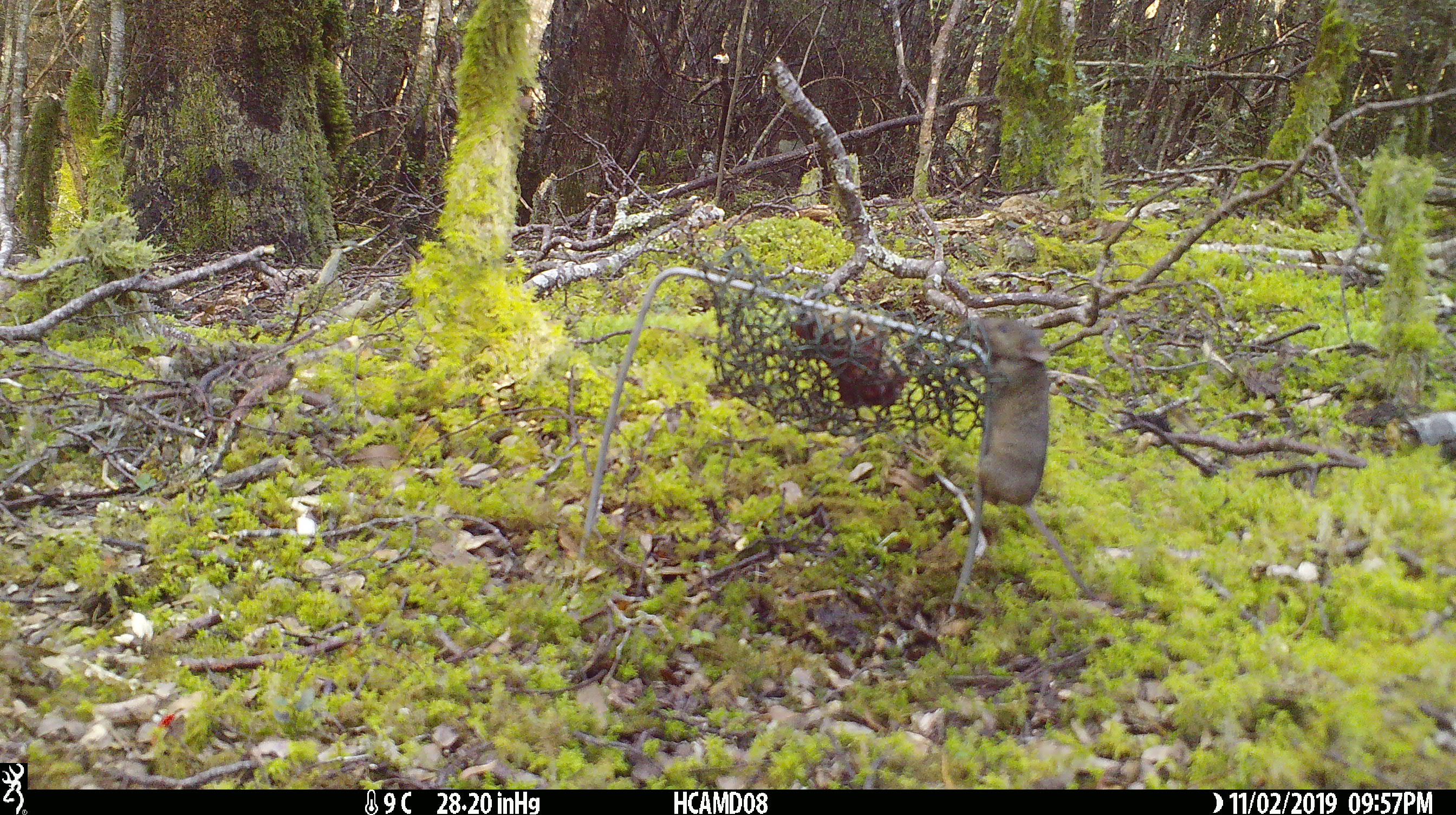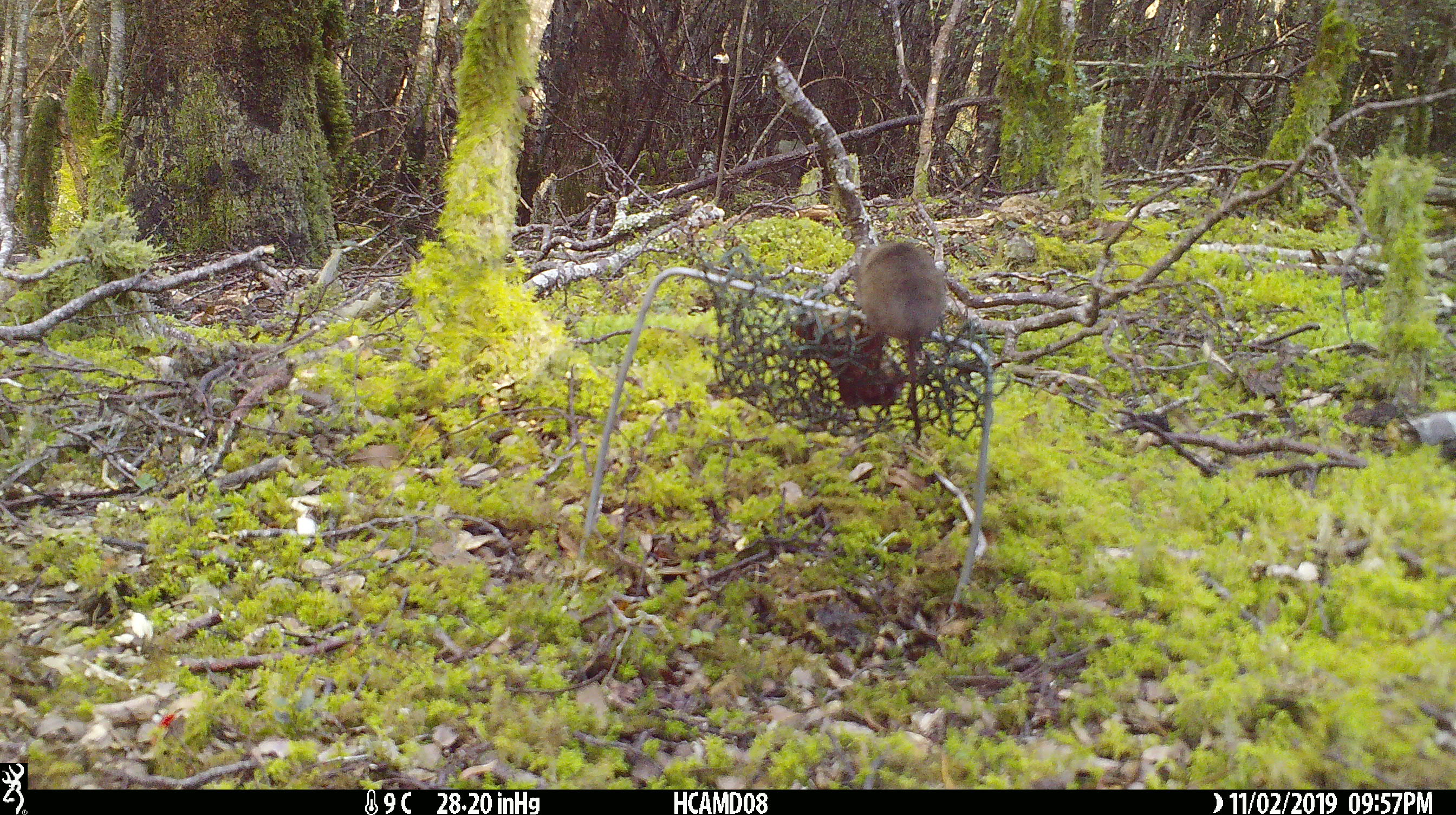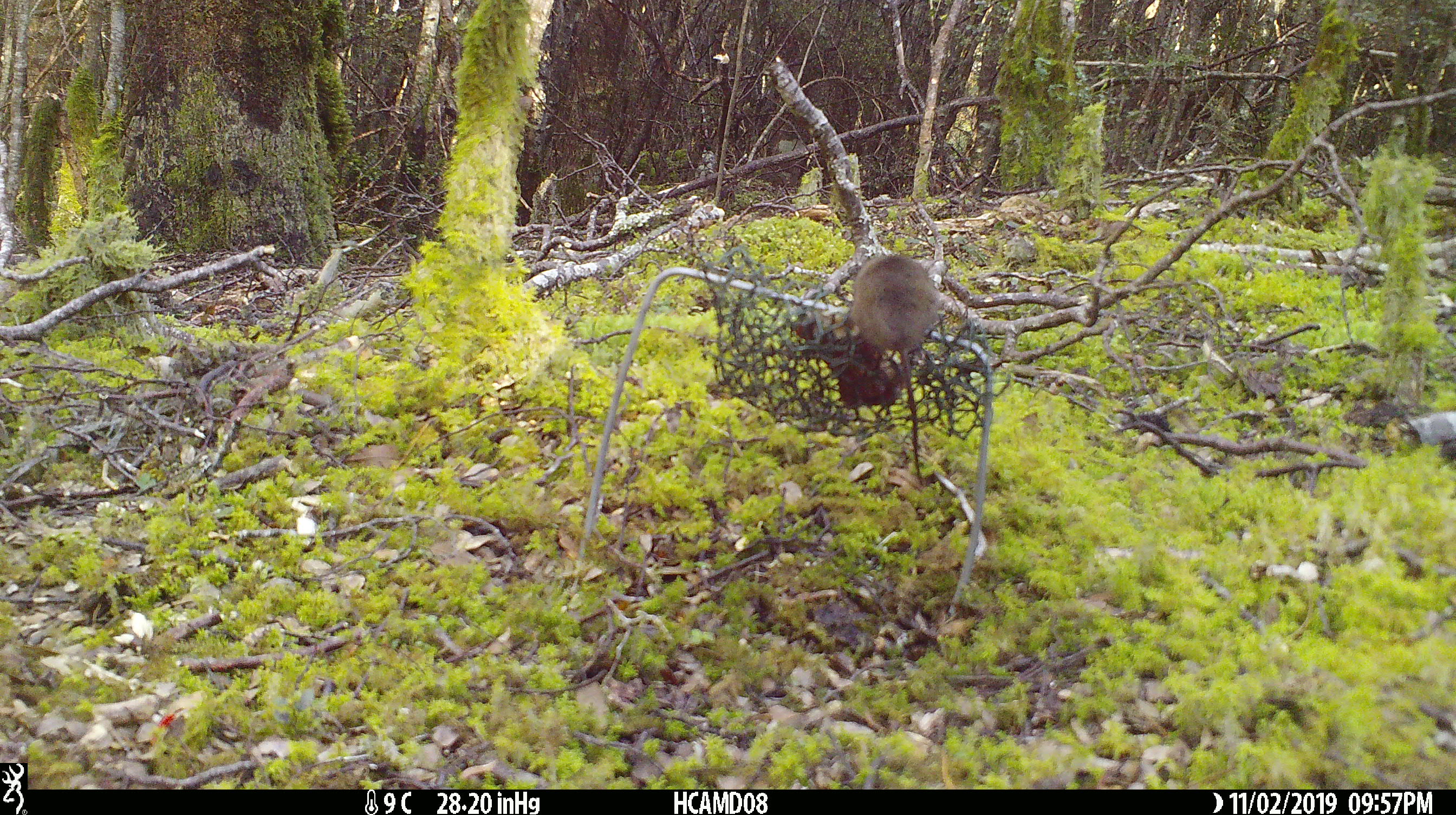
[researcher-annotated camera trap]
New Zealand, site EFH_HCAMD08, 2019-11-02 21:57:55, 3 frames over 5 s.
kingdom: Animalia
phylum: Chordata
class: Mammalia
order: Rodentia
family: Muridae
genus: Mus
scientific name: Mus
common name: mouse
Mouse (Mus).